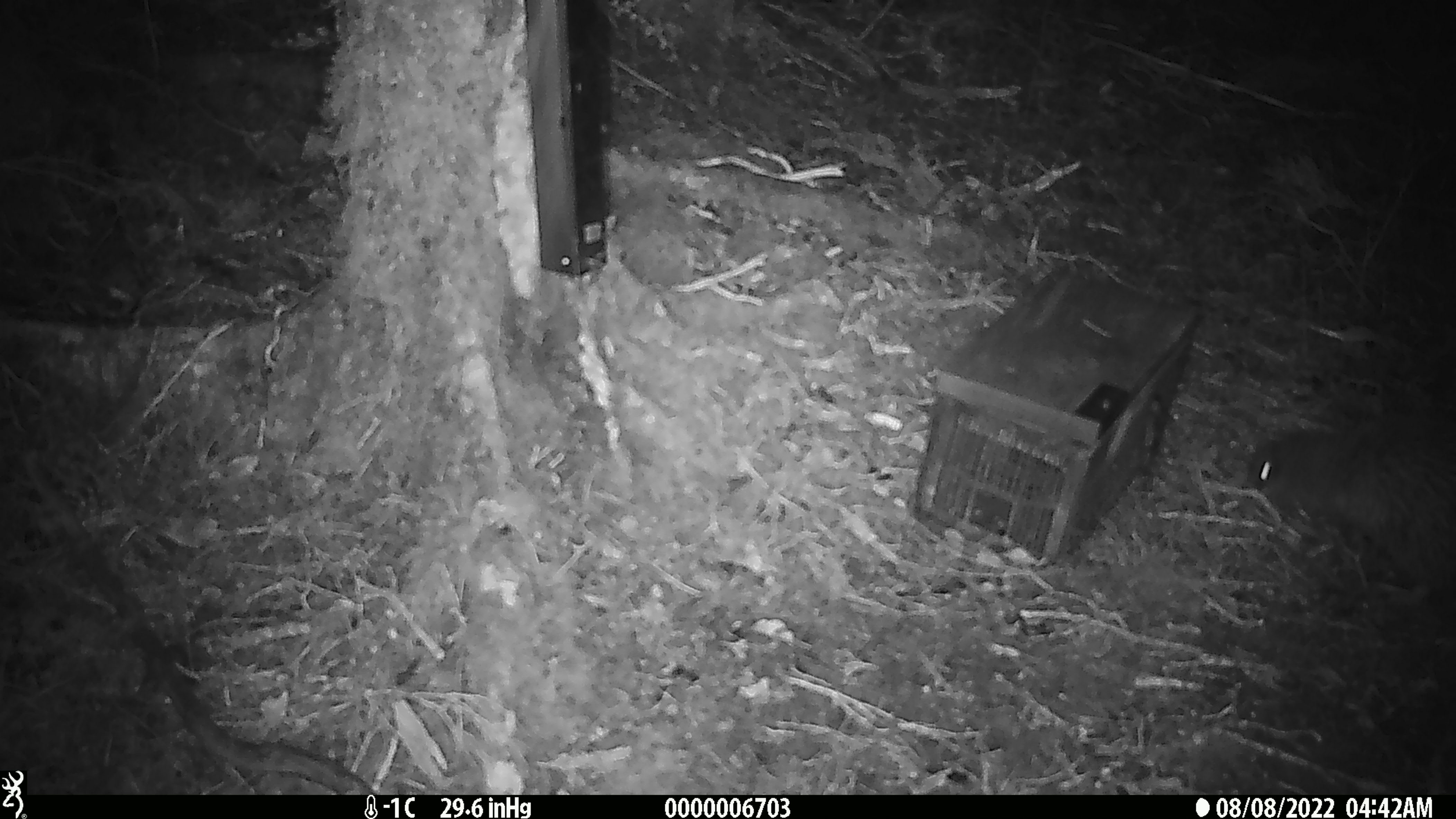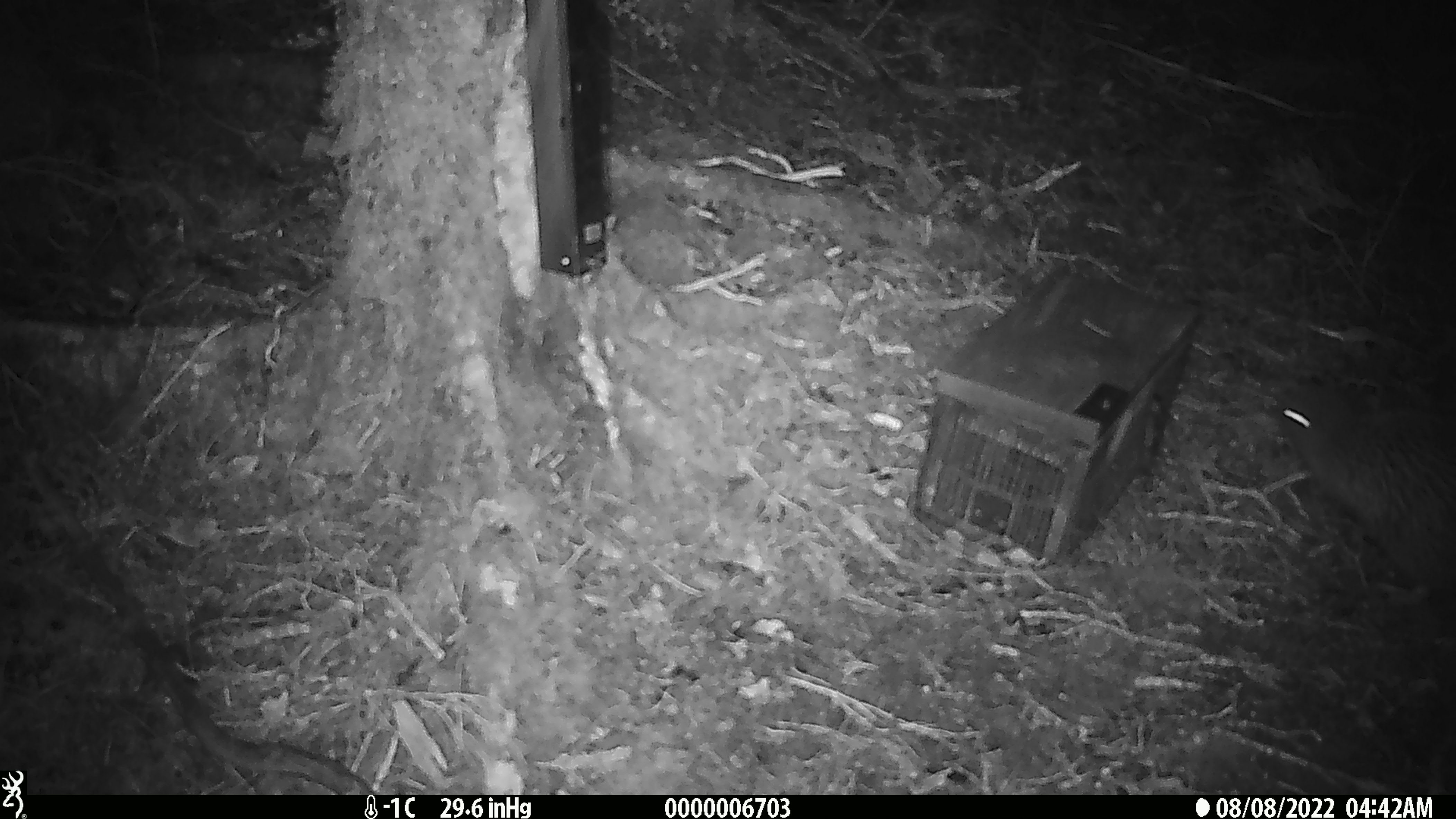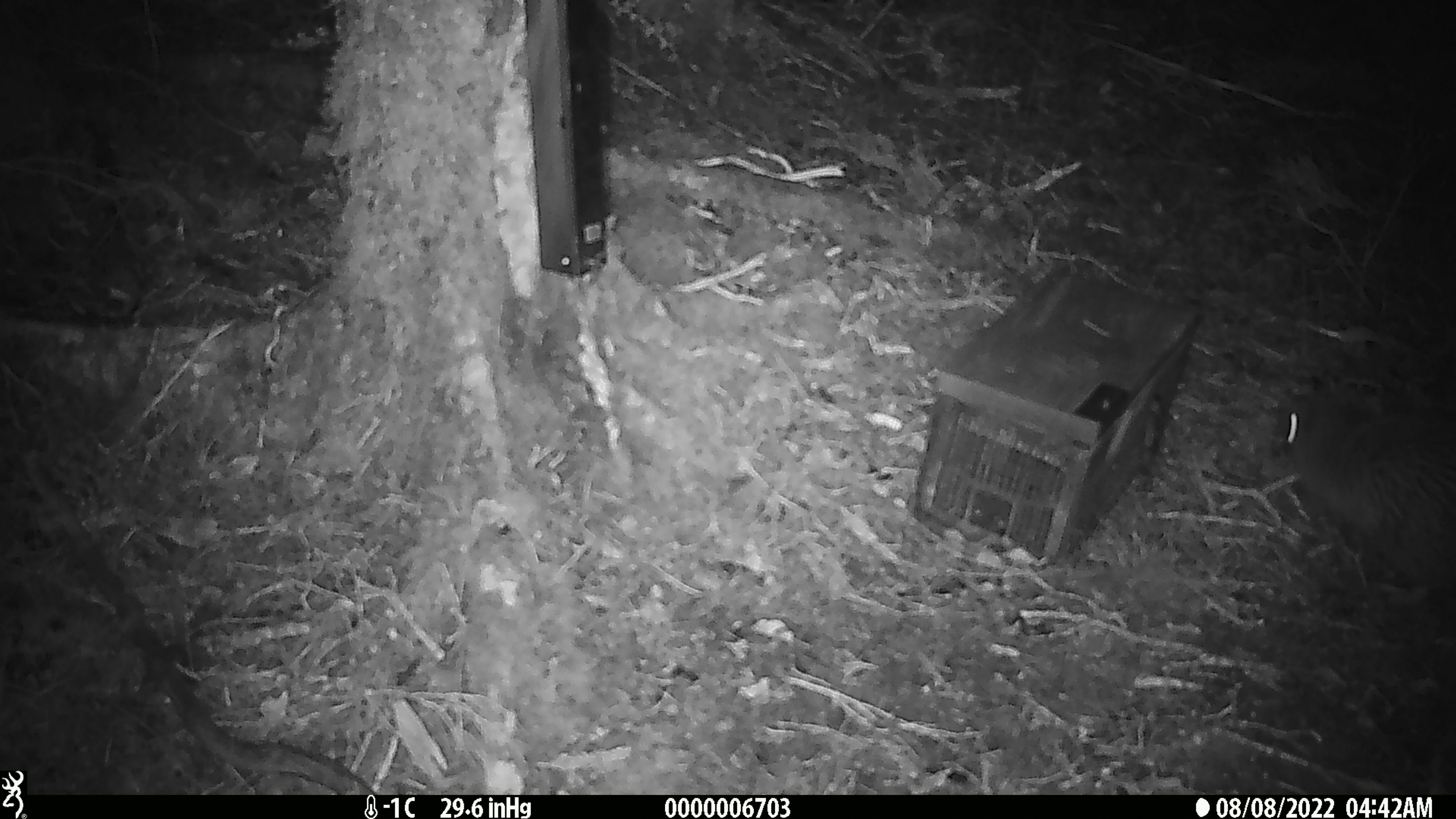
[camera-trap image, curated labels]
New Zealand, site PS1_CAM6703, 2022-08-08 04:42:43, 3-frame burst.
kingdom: Animalia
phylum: Chordata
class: Aves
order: Apterygiformes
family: Apterygidae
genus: Apteryx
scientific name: Apteryx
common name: kiwi